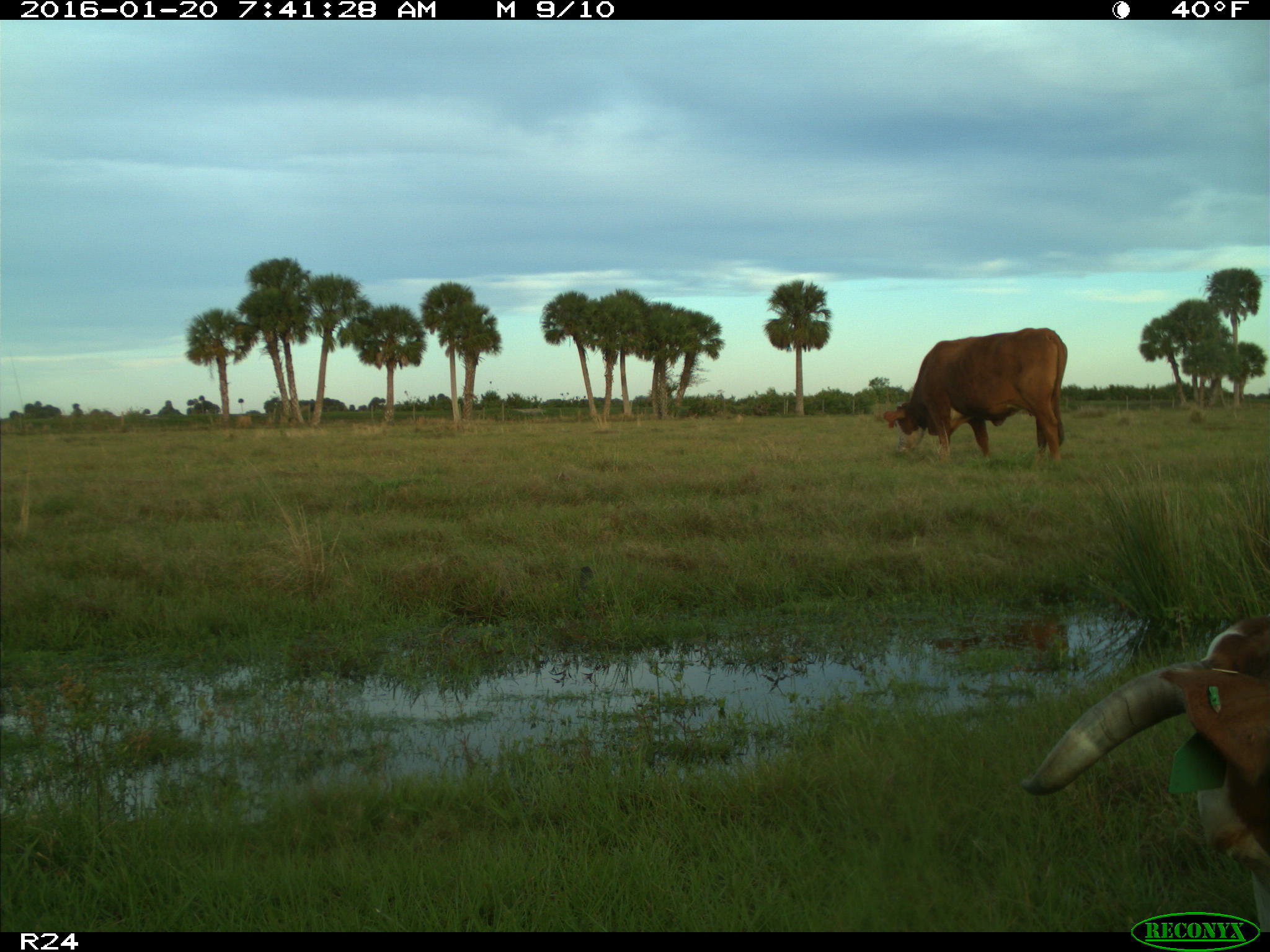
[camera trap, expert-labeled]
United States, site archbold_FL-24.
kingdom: Animalia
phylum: Chordata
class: Mammalia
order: Artiodactyla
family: Bovidae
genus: Bos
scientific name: Bos taurus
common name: domestic cow